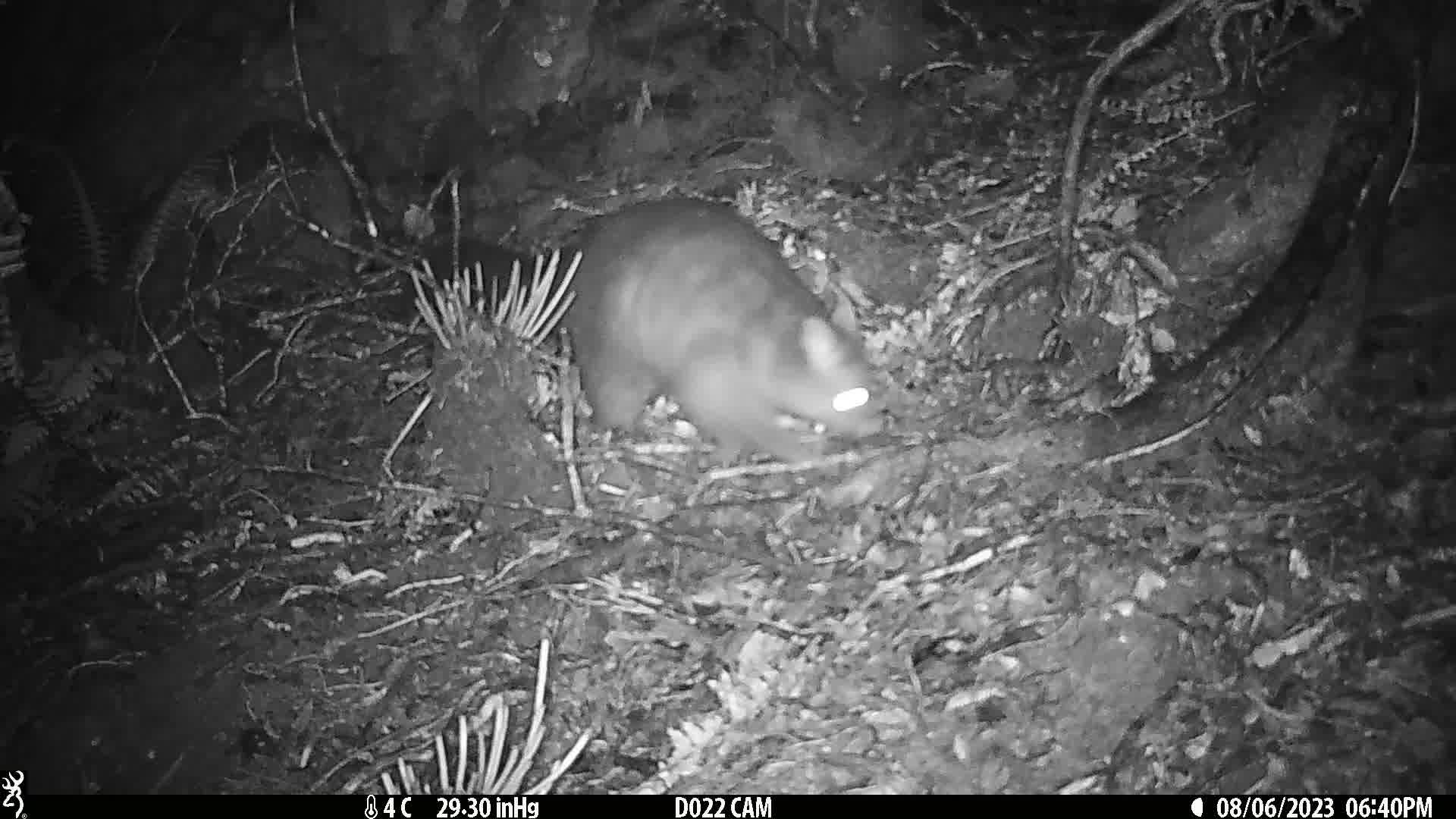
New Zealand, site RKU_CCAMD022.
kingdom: Animalia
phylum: Chordata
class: Mammalia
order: Diprotodontia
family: Phalangeridae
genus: Trichosurus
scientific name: Trichosurus vulpecula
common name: common brushtail possum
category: possum